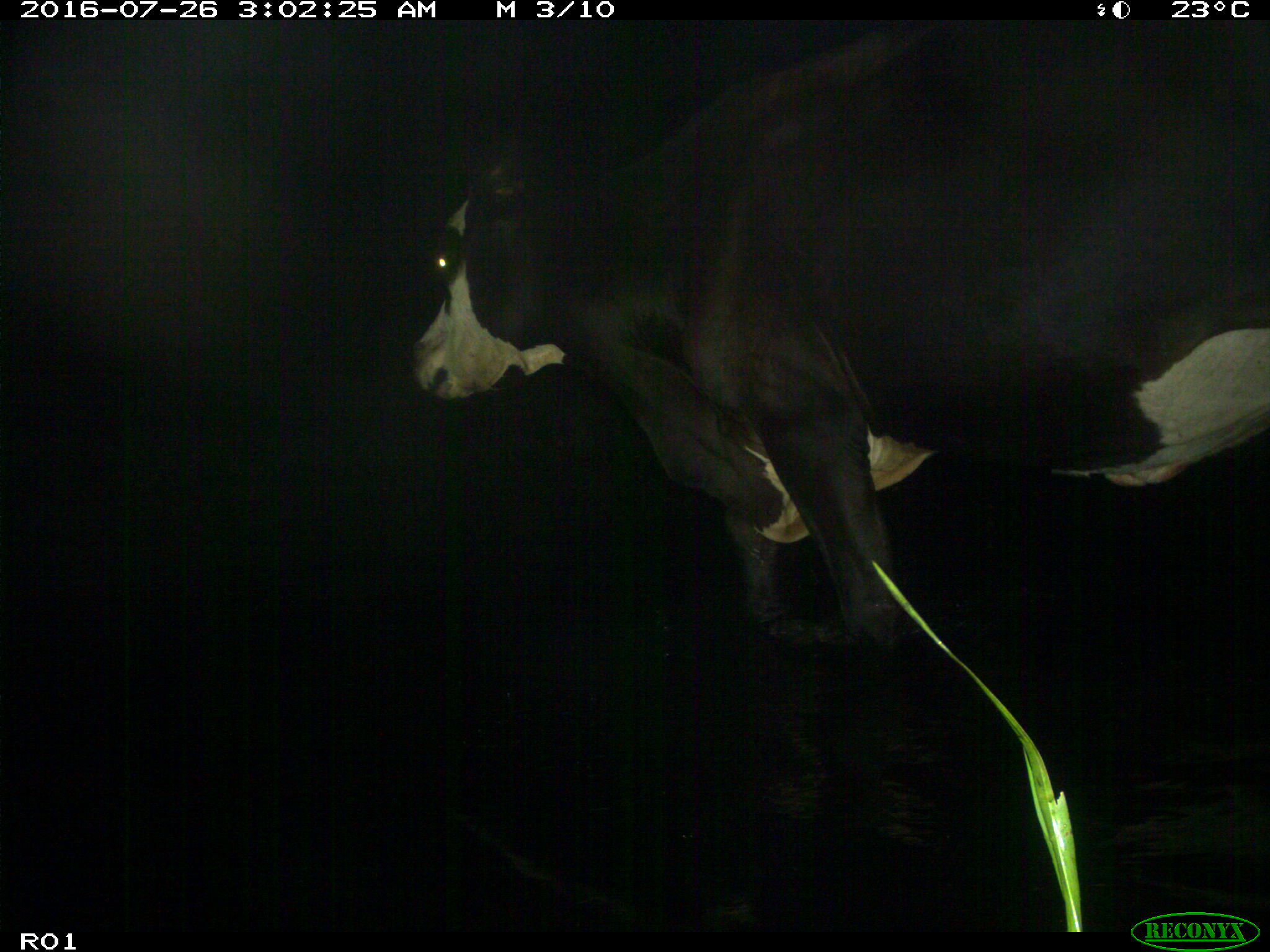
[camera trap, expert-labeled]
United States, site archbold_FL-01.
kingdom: Animalia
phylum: Chordata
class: Mammalia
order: Artiodactyla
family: Bovidae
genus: Bos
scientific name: Bos taurus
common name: domestic cow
Bos taurus (domestic cow).